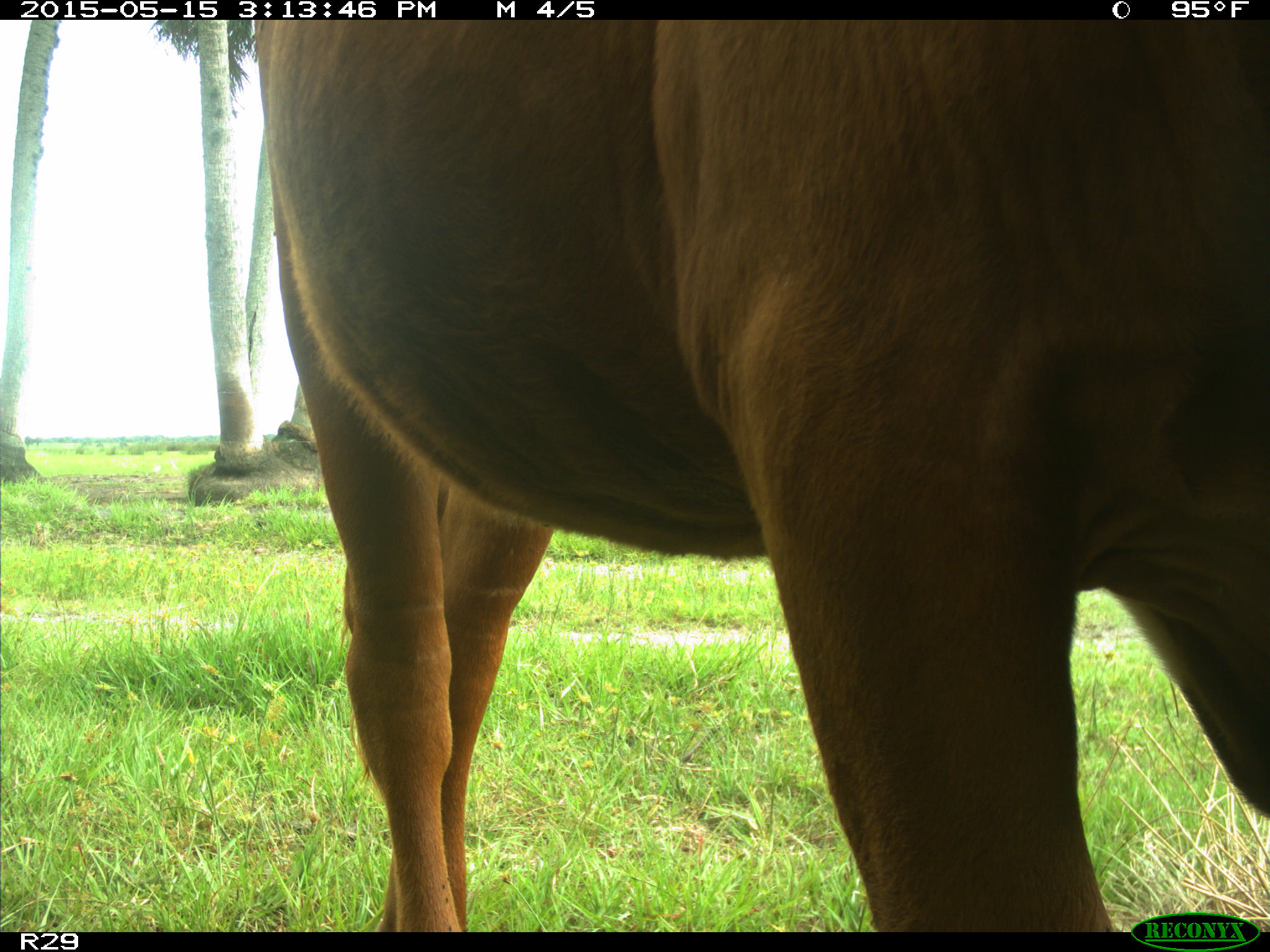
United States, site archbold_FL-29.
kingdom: Animalia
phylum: Chordata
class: Mammalia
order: Artiodactyla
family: Bovidae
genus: Bos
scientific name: Bos taurus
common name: domestic cow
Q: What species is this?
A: Bos taurus (domestic cow).